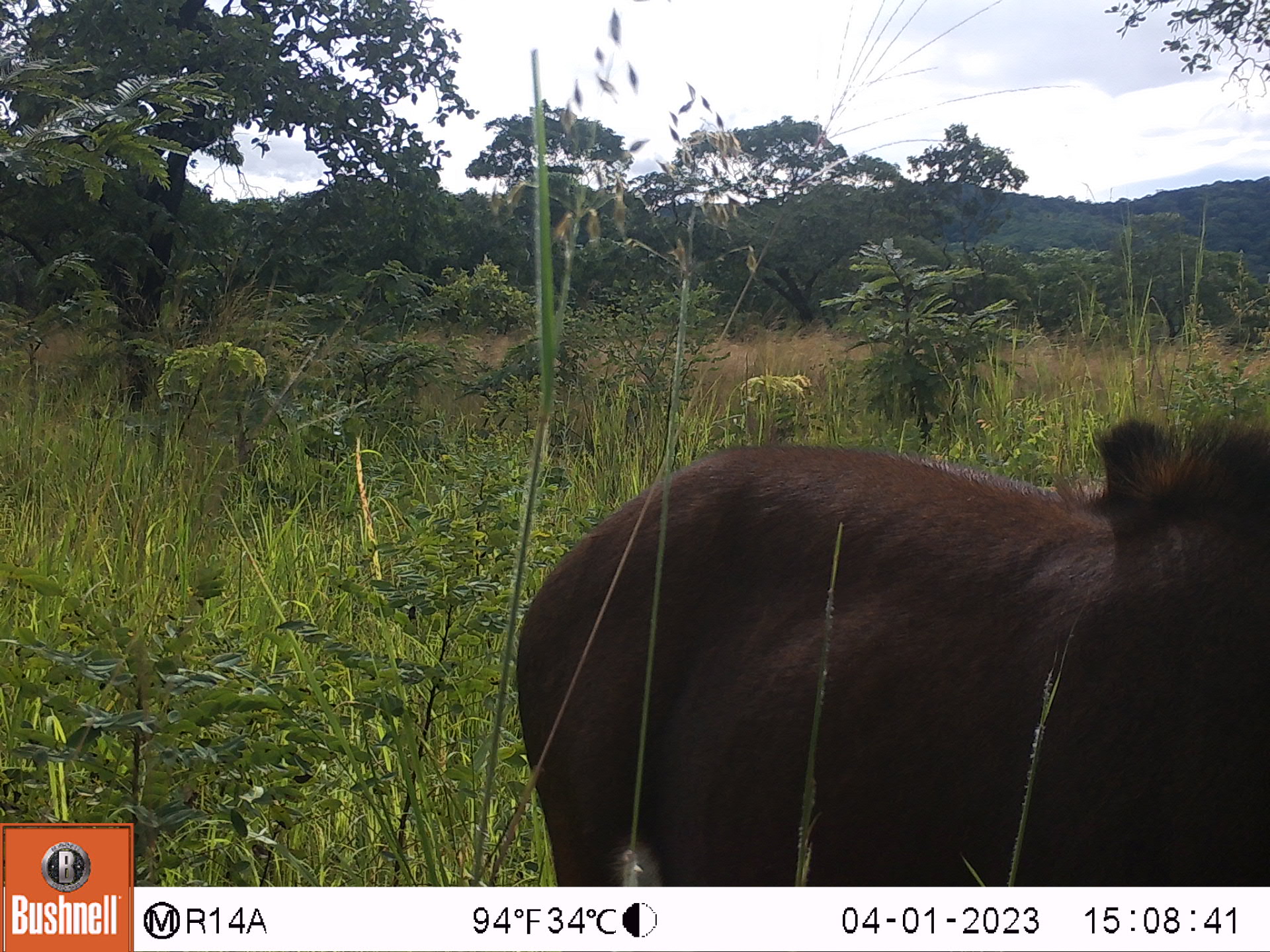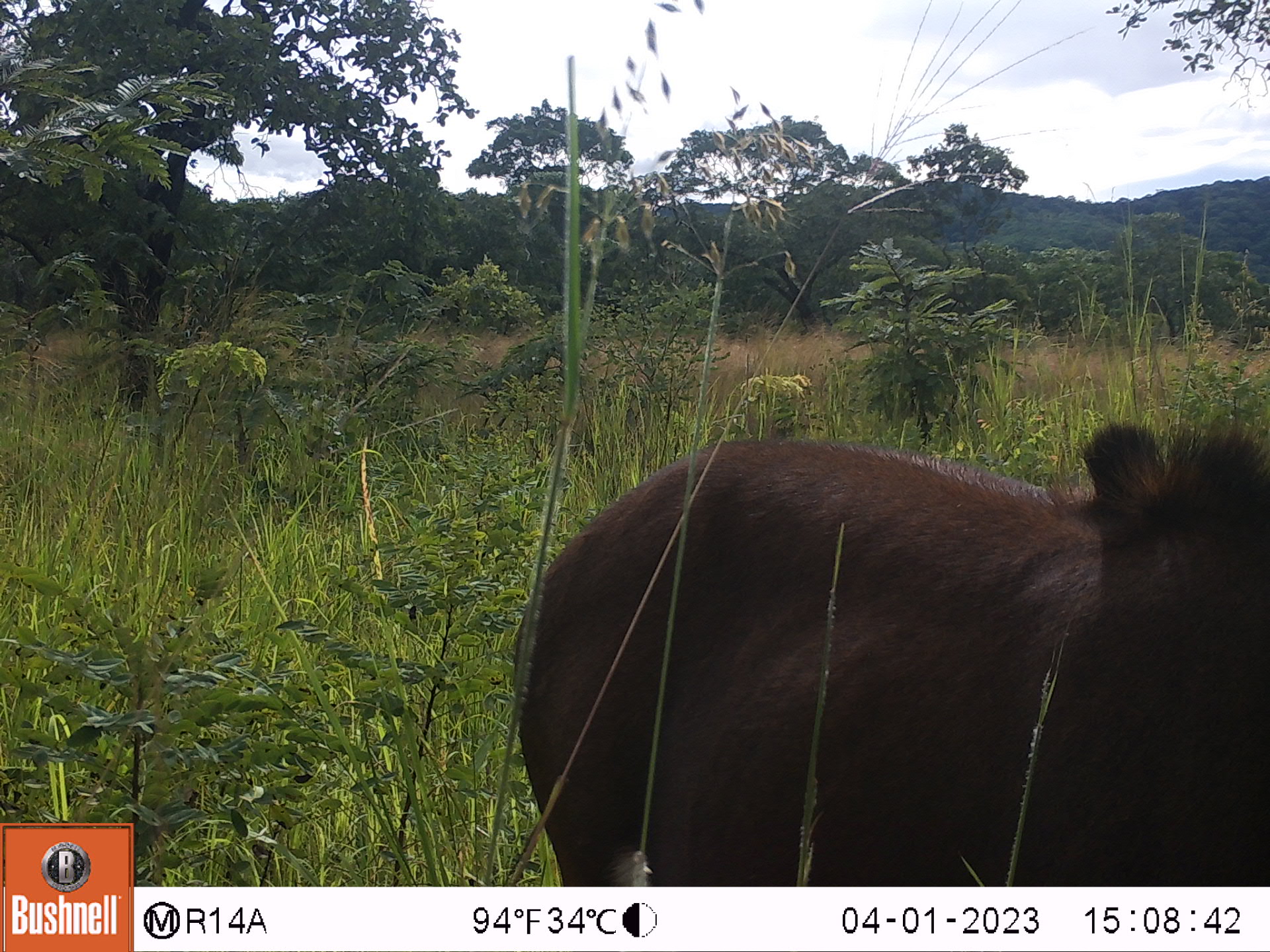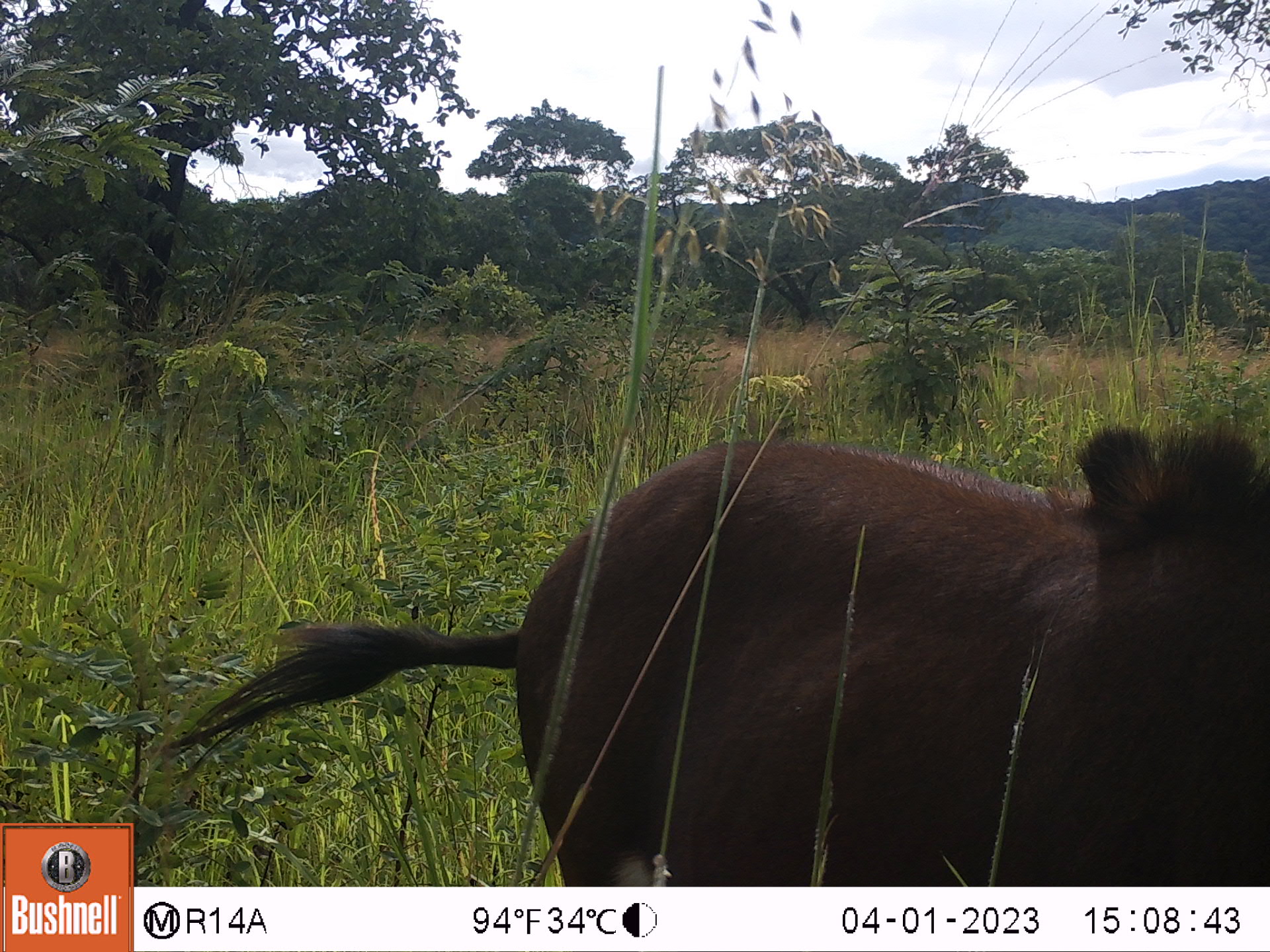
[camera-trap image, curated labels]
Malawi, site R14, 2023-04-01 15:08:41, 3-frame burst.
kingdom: Animalia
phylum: Chordata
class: Mammalia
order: Artiodactyla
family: Bovidae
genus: Hippotragus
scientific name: Hippotragus niger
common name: sable antelope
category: sable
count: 1